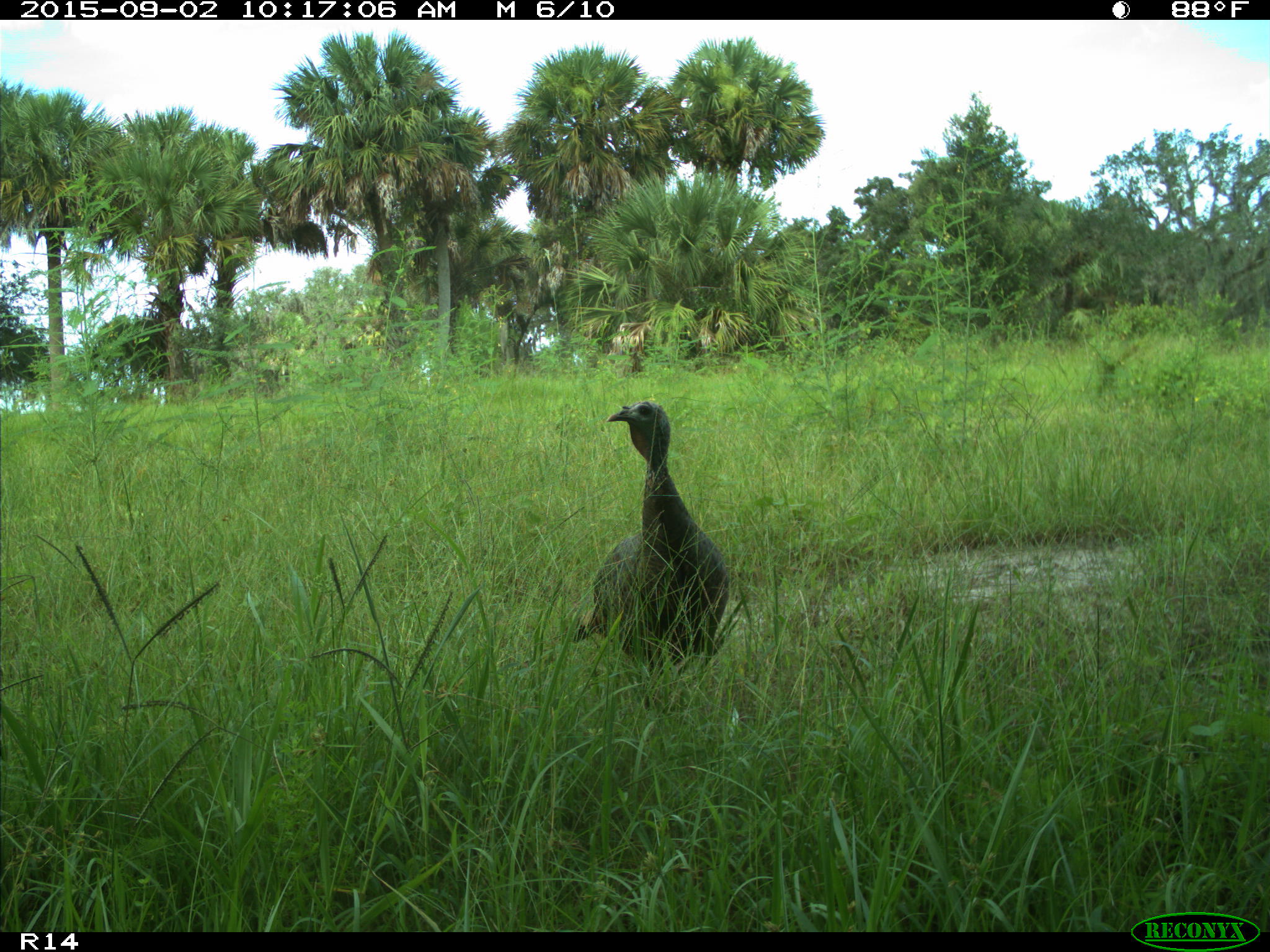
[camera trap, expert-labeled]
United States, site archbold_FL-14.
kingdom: Animalia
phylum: Chordata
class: Aves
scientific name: Aves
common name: birds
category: unidentified bird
Unidentified bird (birds) (Aves).